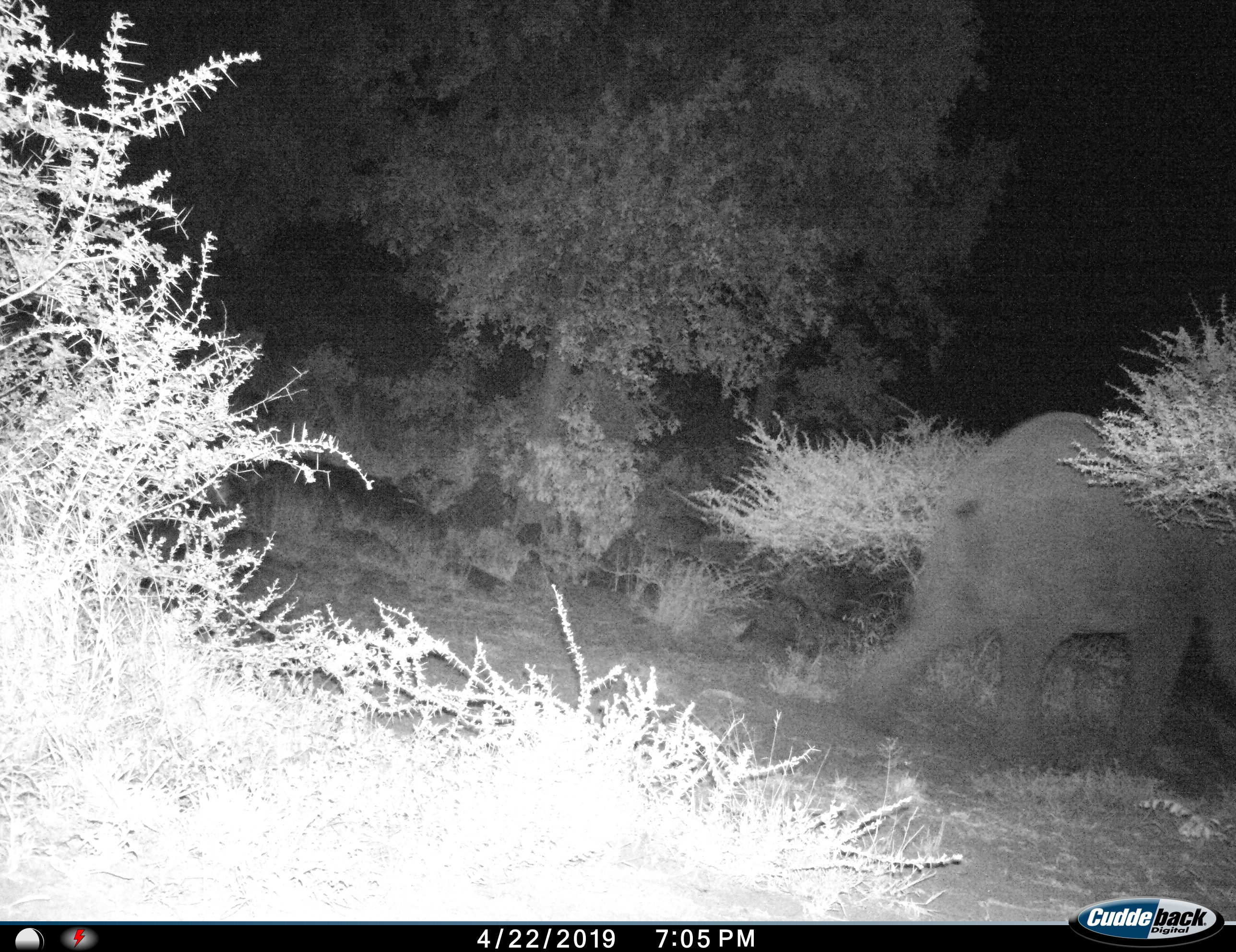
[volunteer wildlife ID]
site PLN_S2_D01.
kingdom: Animalia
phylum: Chordata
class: Mammalia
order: Proboscidea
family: Elephantidae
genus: Loxodonta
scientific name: Loxodonta africana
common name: african bush elephant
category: elephant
Elephant (african bush elephant) (Loxodonta africana), count 1. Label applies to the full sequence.